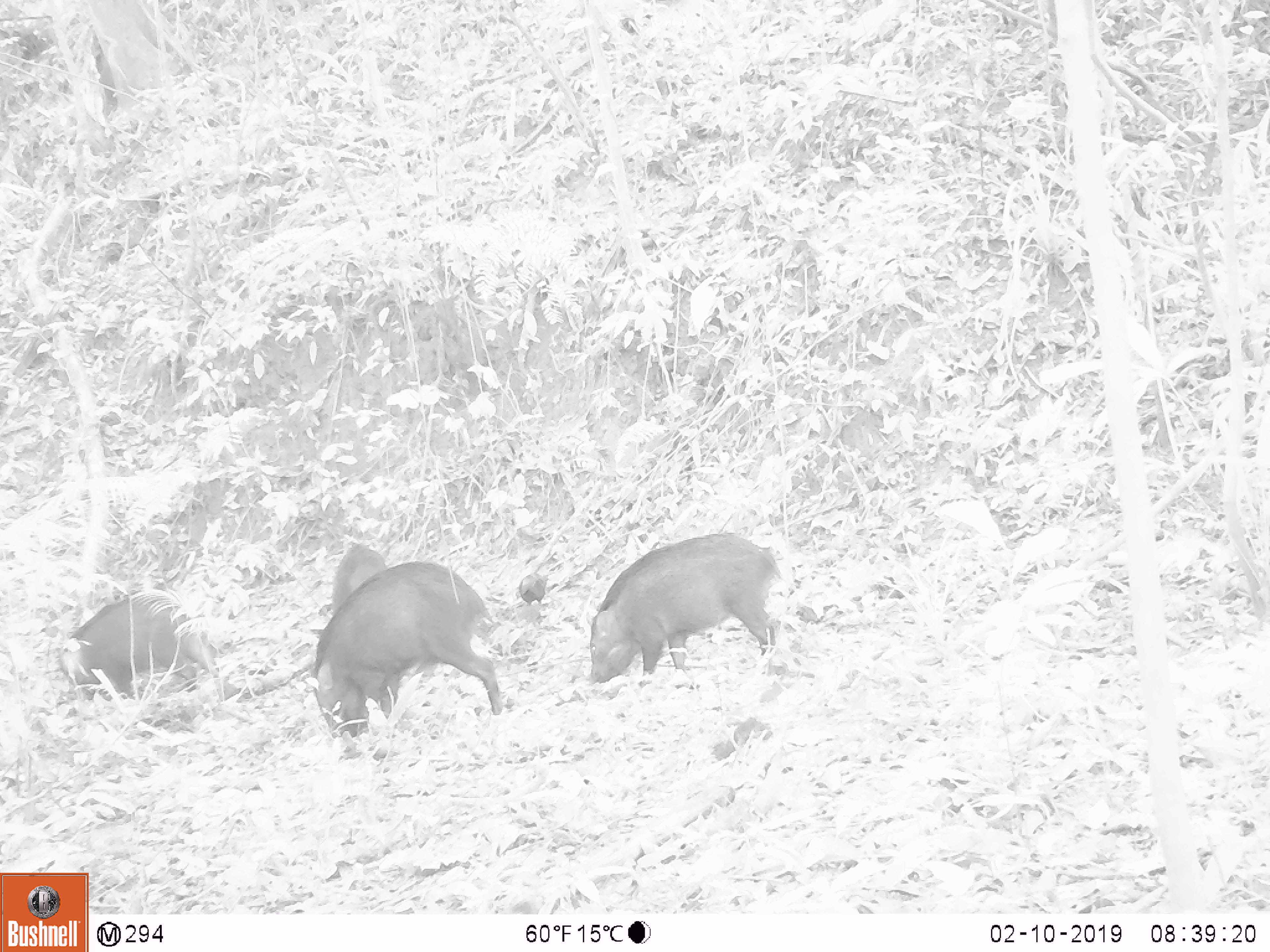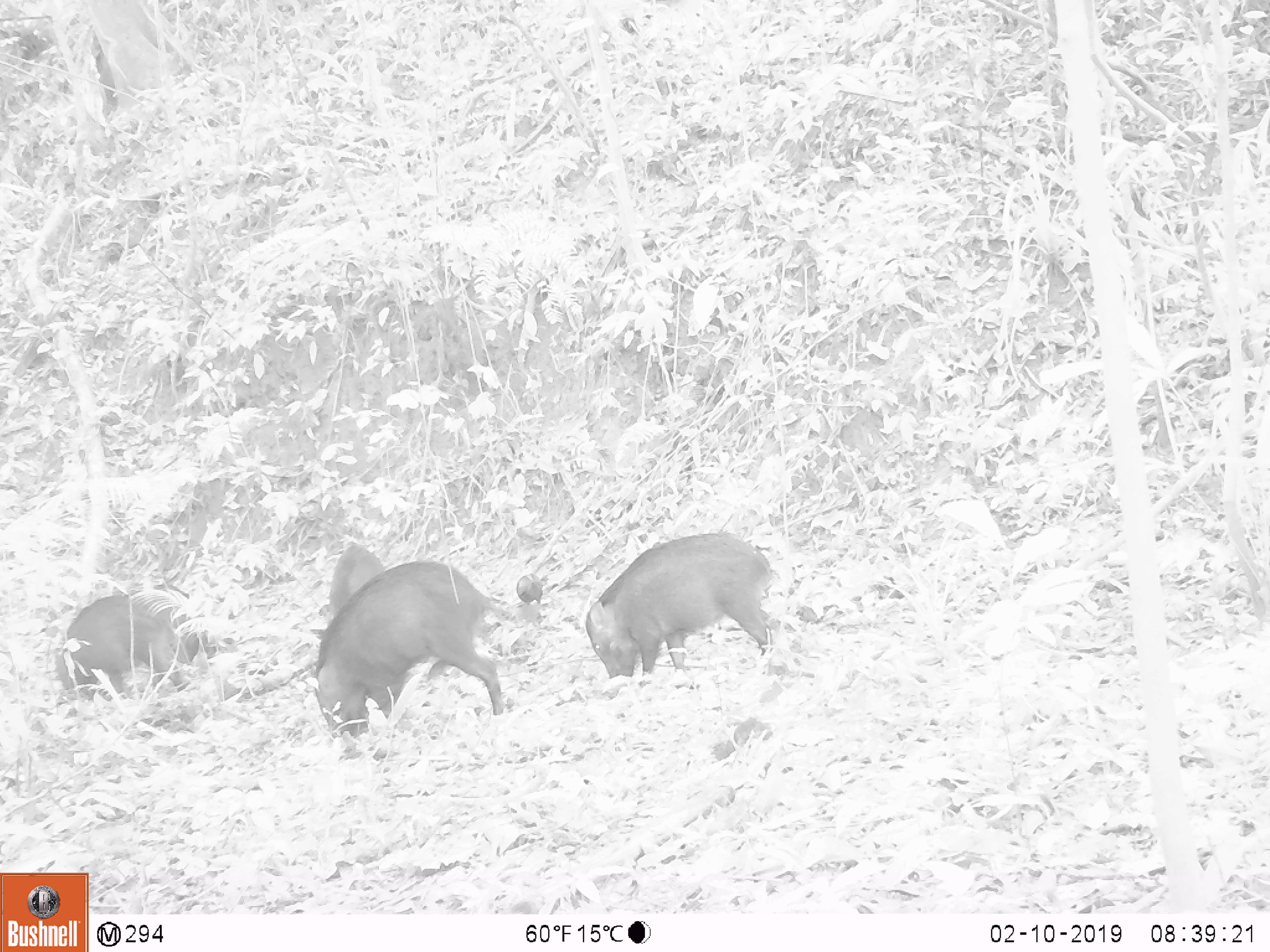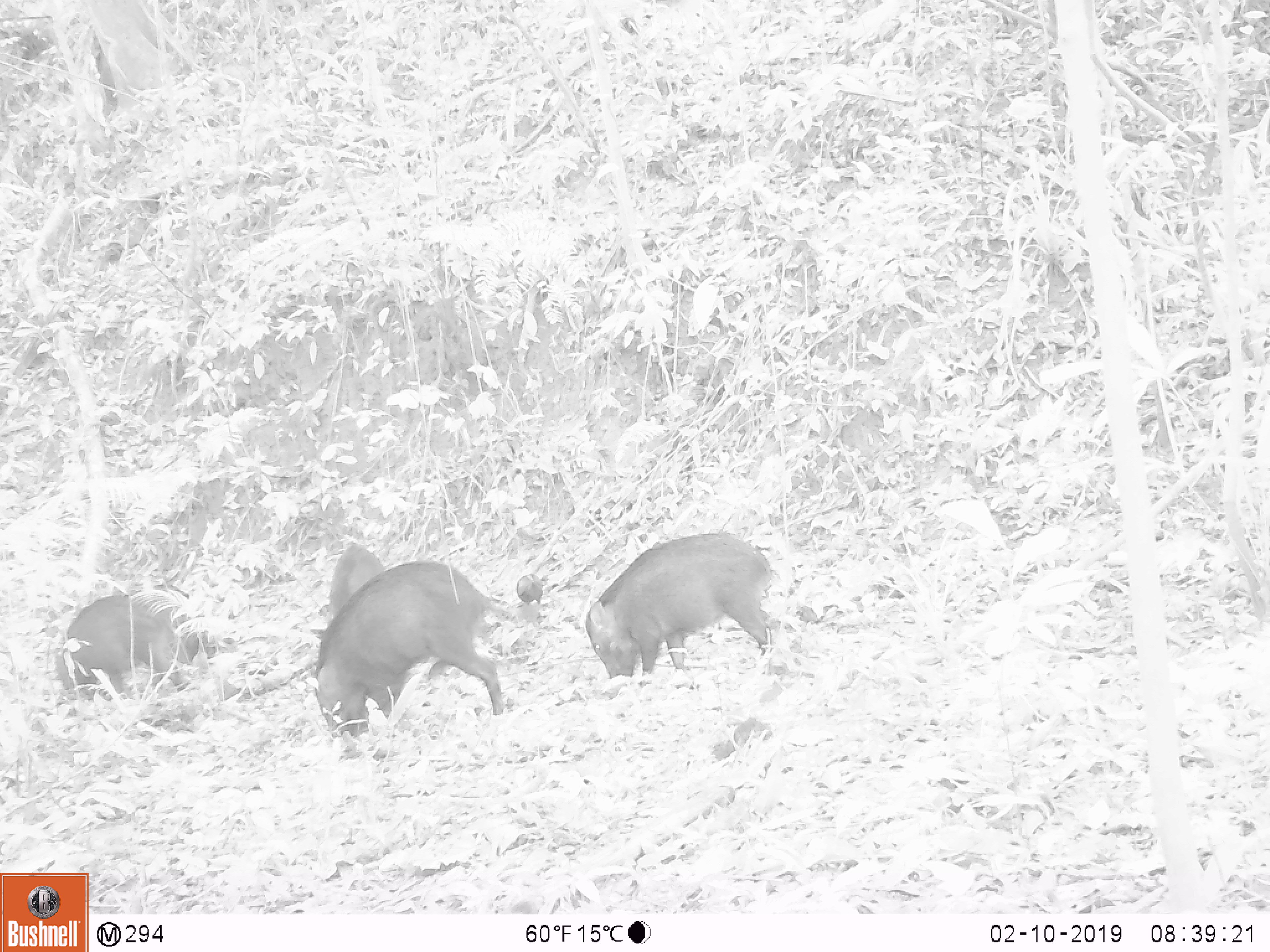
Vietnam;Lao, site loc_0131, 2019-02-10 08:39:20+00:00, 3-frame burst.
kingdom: Animalia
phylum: Chordata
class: Mammalia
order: Artiodactyla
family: Suidae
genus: Sus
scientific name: Sus scrofa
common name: eurasian wild pig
Eurasian wild pig (Sus scrofa). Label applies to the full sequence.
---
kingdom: Animalia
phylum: Chordata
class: Aves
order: Galliformes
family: Phasianidae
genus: Gallus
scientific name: Gallus gallus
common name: red junglefowl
Red junglefowl (Gallus gallus). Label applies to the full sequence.